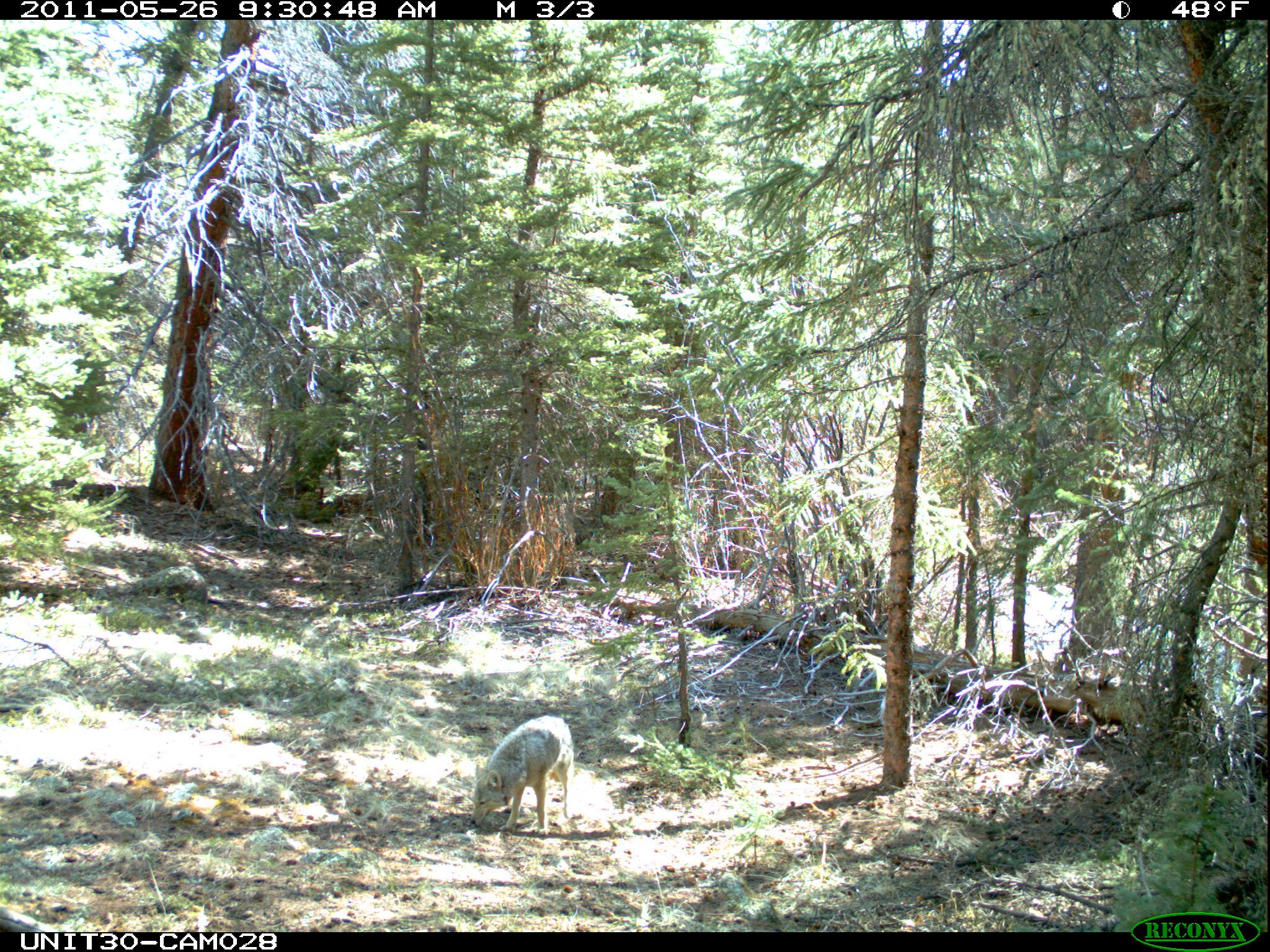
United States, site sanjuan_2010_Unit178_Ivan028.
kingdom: Animalia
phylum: Chordata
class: Mammalia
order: Carnivora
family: Canidae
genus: Canis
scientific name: Canis latrans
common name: coyote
Canis latrans (coyote).